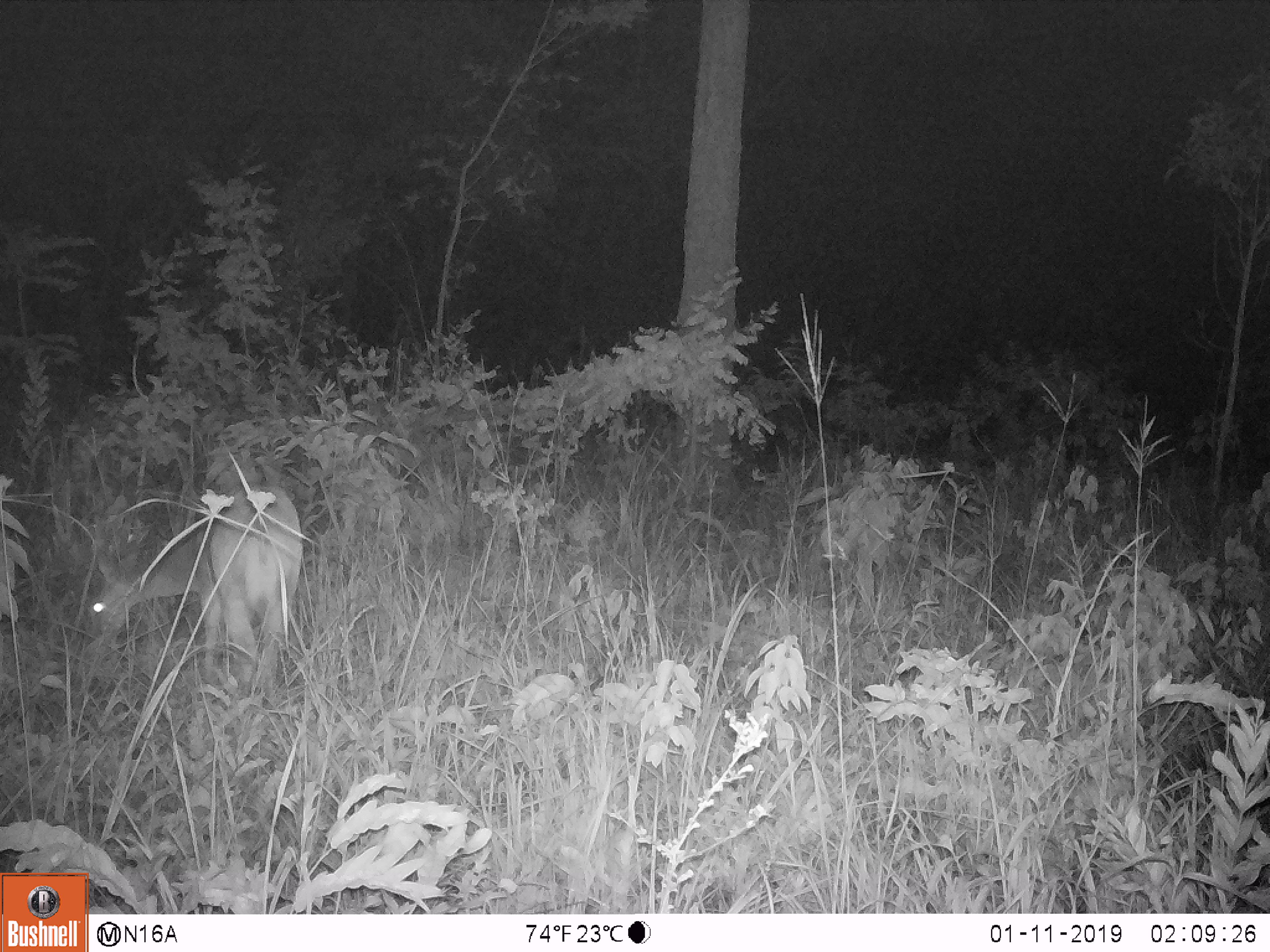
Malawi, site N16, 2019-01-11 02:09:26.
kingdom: Animalia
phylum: Chordata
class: Mammalia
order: Artiodactyla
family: Bovidae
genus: Redunca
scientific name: Redunca arundinum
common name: southern reedbuck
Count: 1.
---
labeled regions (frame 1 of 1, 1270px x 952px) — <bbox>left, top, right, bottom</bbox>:
southern reedbuck: <bbox>82, 477, 310, 687</bbox>